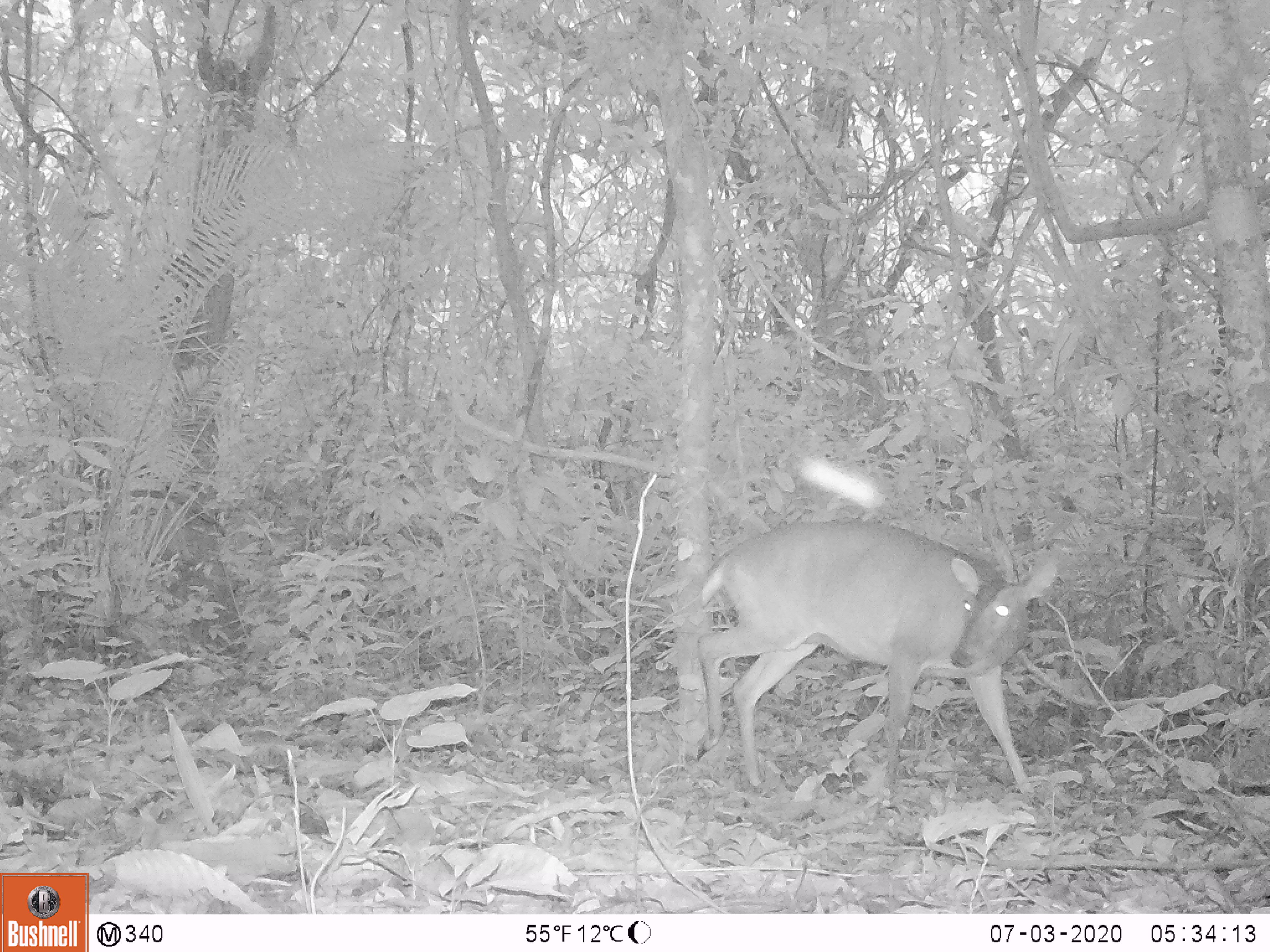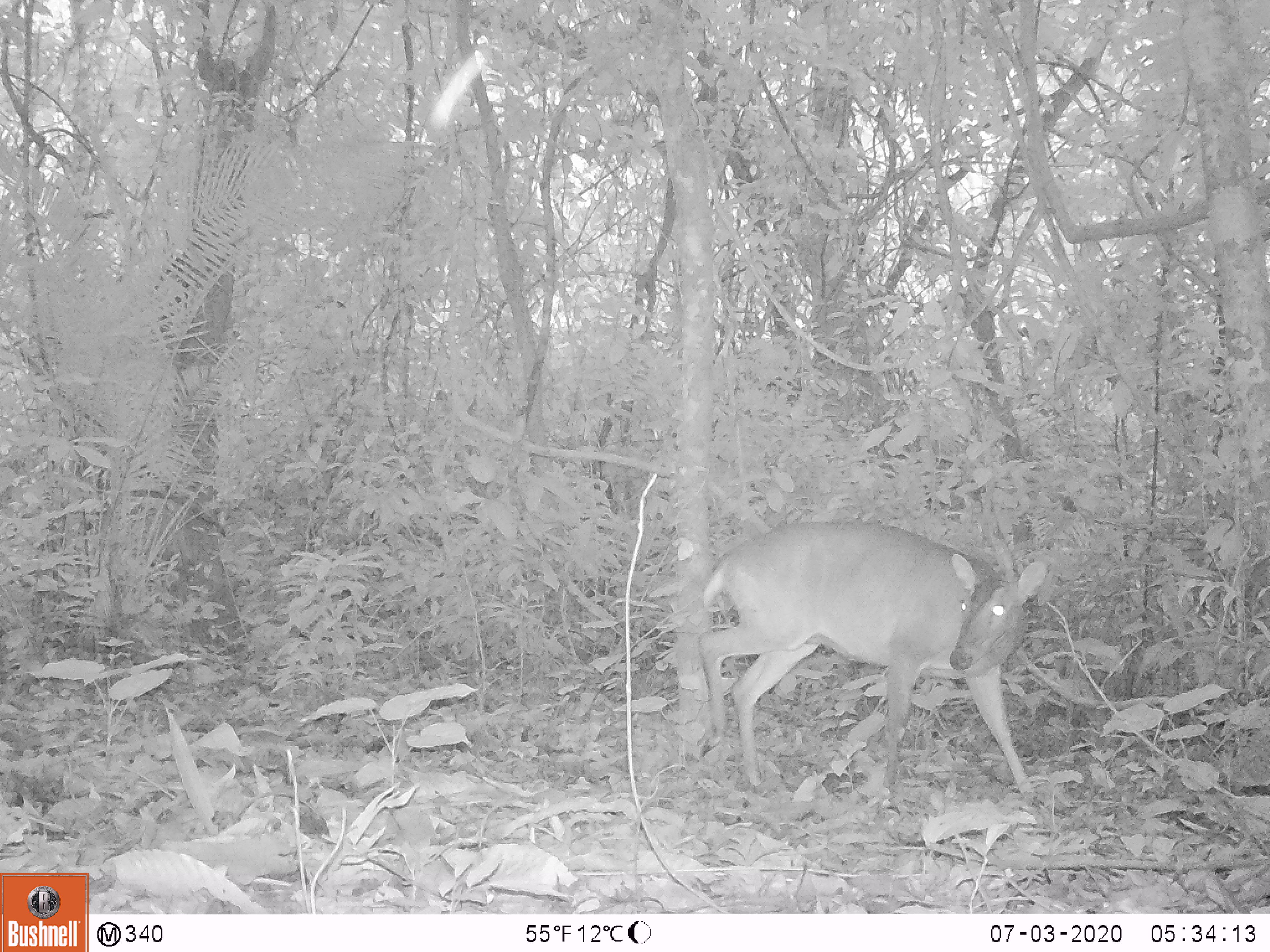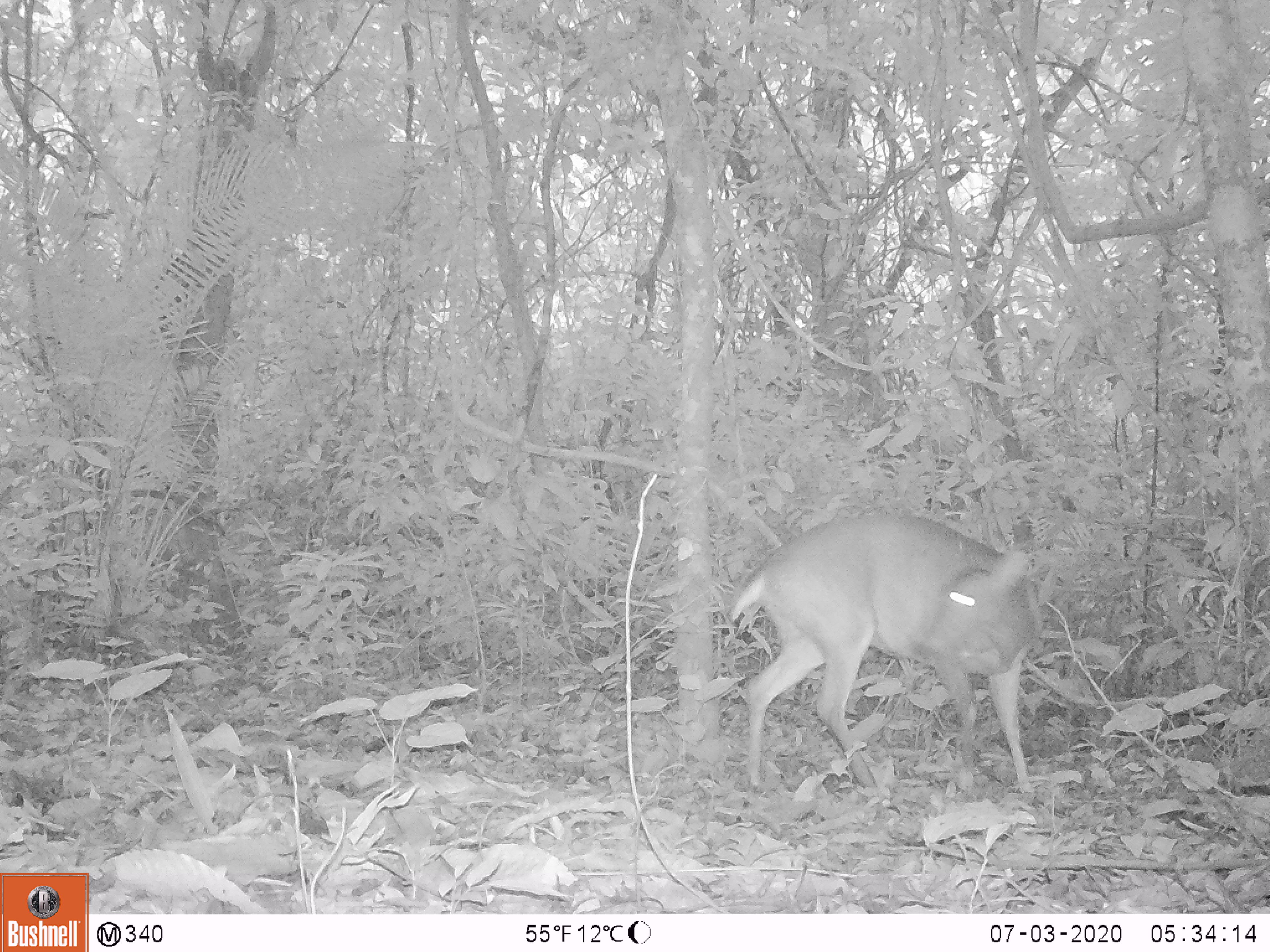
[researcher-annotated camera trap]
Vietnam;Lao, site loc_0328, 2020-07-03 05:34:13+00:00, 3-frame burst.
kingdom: Animalia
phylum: Chordata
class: Mammalia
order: Artiodactyla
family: Cervidae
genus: Muntiacus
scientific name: Muntiacus vuquangensis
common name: large-antlered muntjac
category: large antlered muntjac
Large antlered muntjac (large-antlered muntjac) (Muntiacus vuquangensis). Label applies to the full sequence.